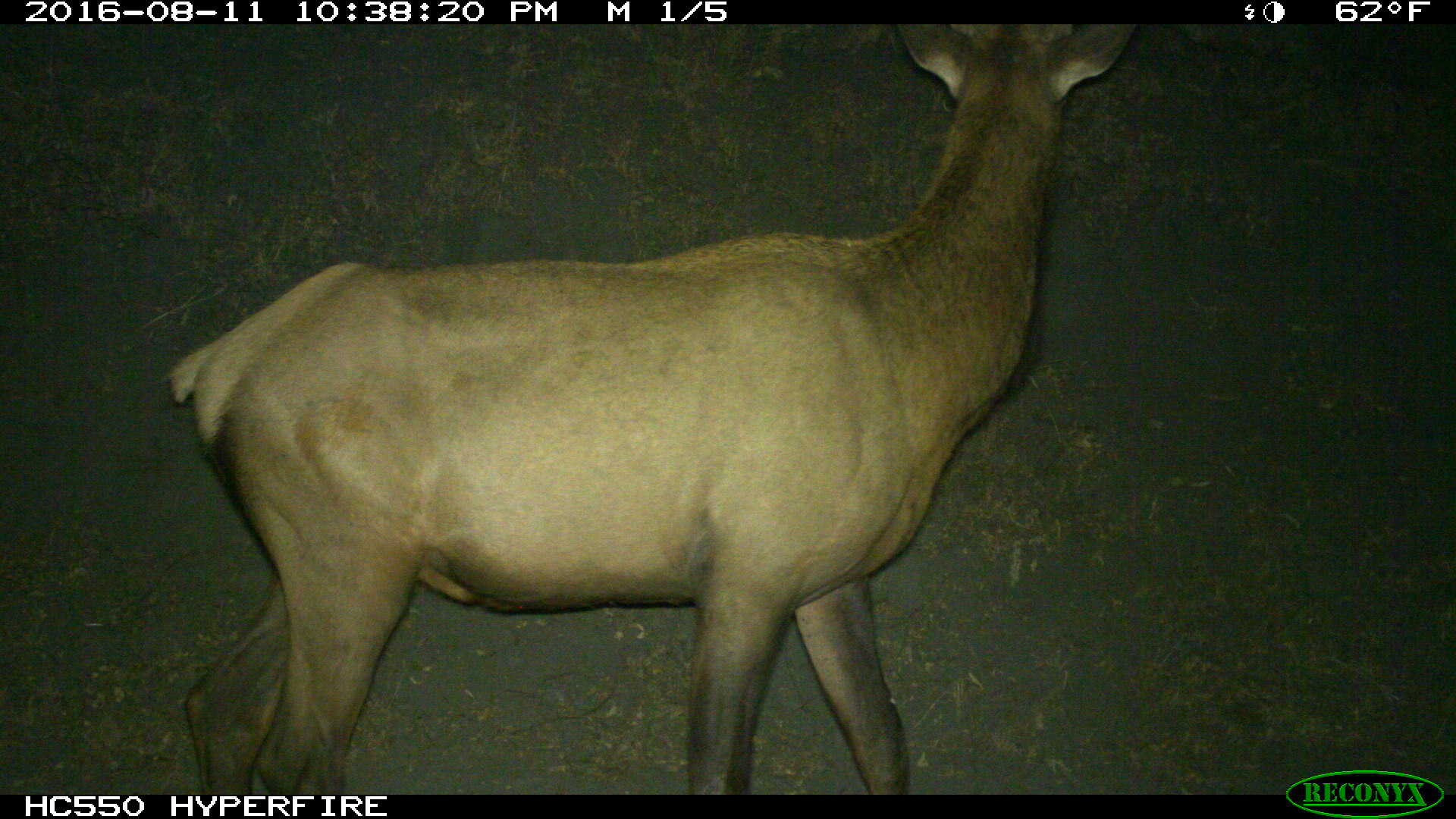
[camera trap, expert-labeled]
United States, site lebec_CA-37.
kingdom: Animalia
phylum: Chordata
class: Mammalia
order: Artiodactyla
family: Cervidae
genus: Cervus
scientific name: Cervus canadensis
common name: elk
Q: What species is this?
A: Cervus canadensis (elk).